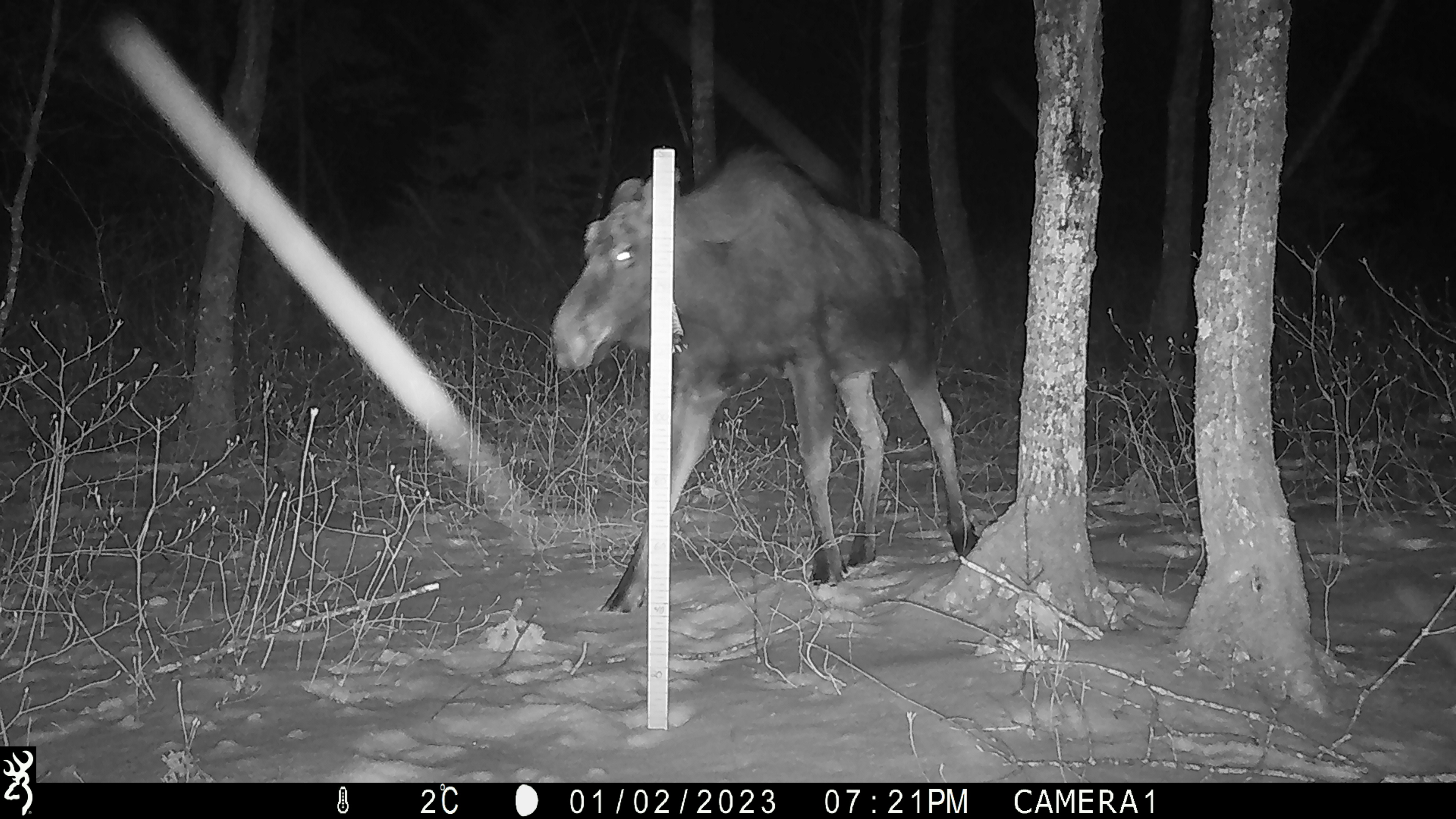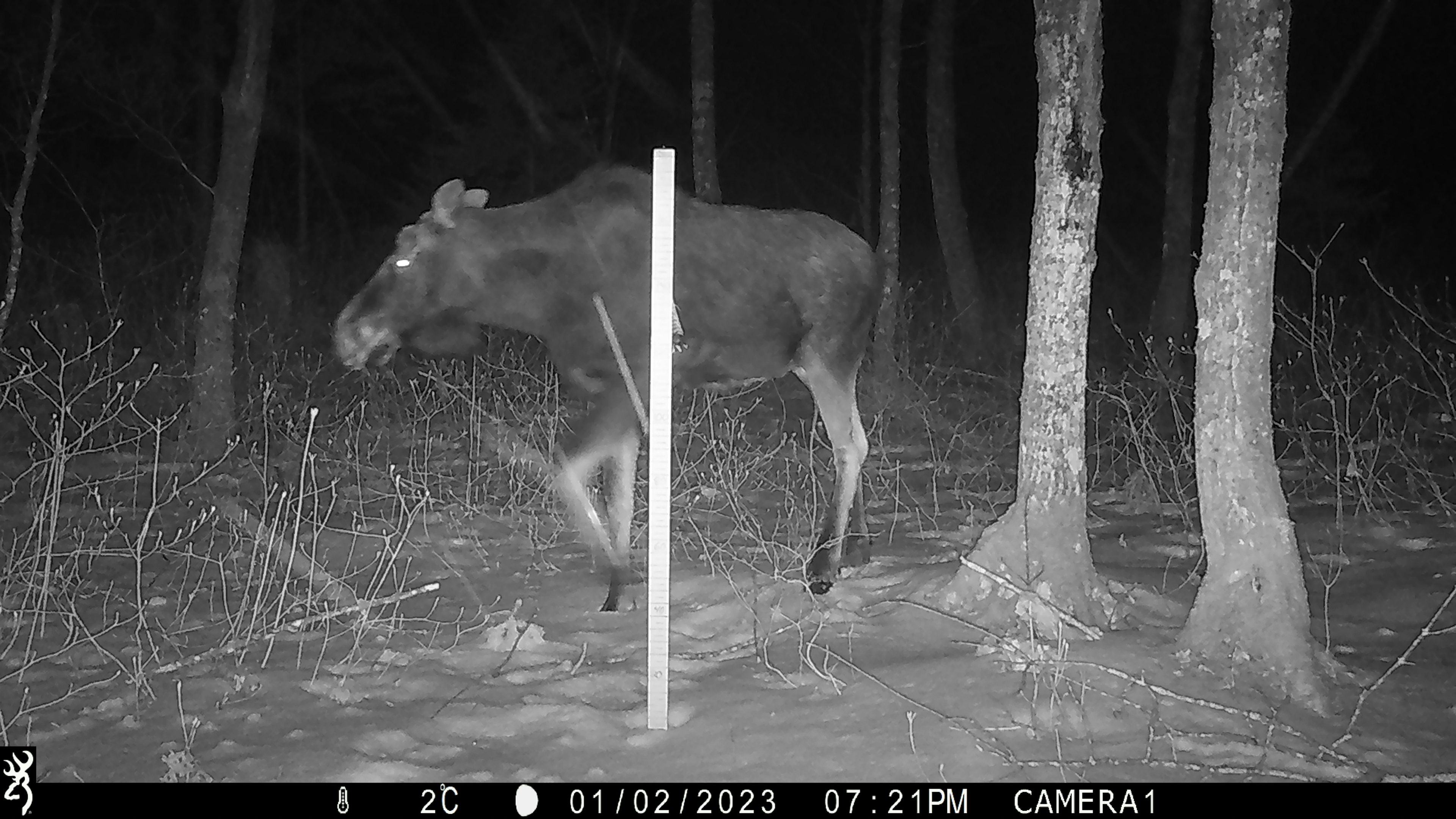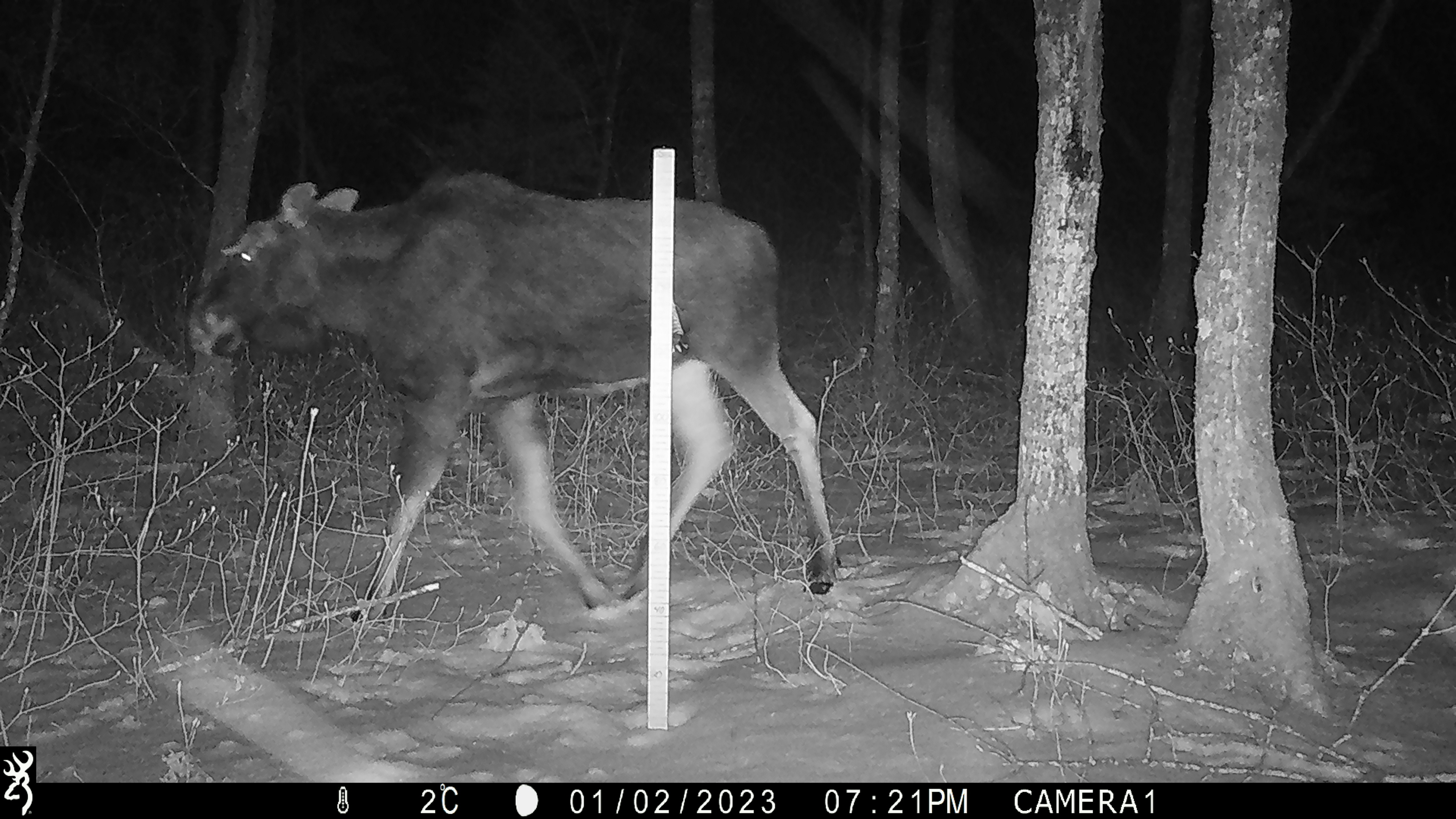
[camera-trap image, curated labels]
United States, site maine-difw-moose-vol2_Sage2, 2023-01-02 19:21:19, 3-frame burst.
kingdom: Animalia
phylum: Chordata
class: Mammalia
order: Artiodactyla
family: Cervidae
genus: Alces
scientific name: Alces alces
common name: moose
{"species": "moose (Alces alces)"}